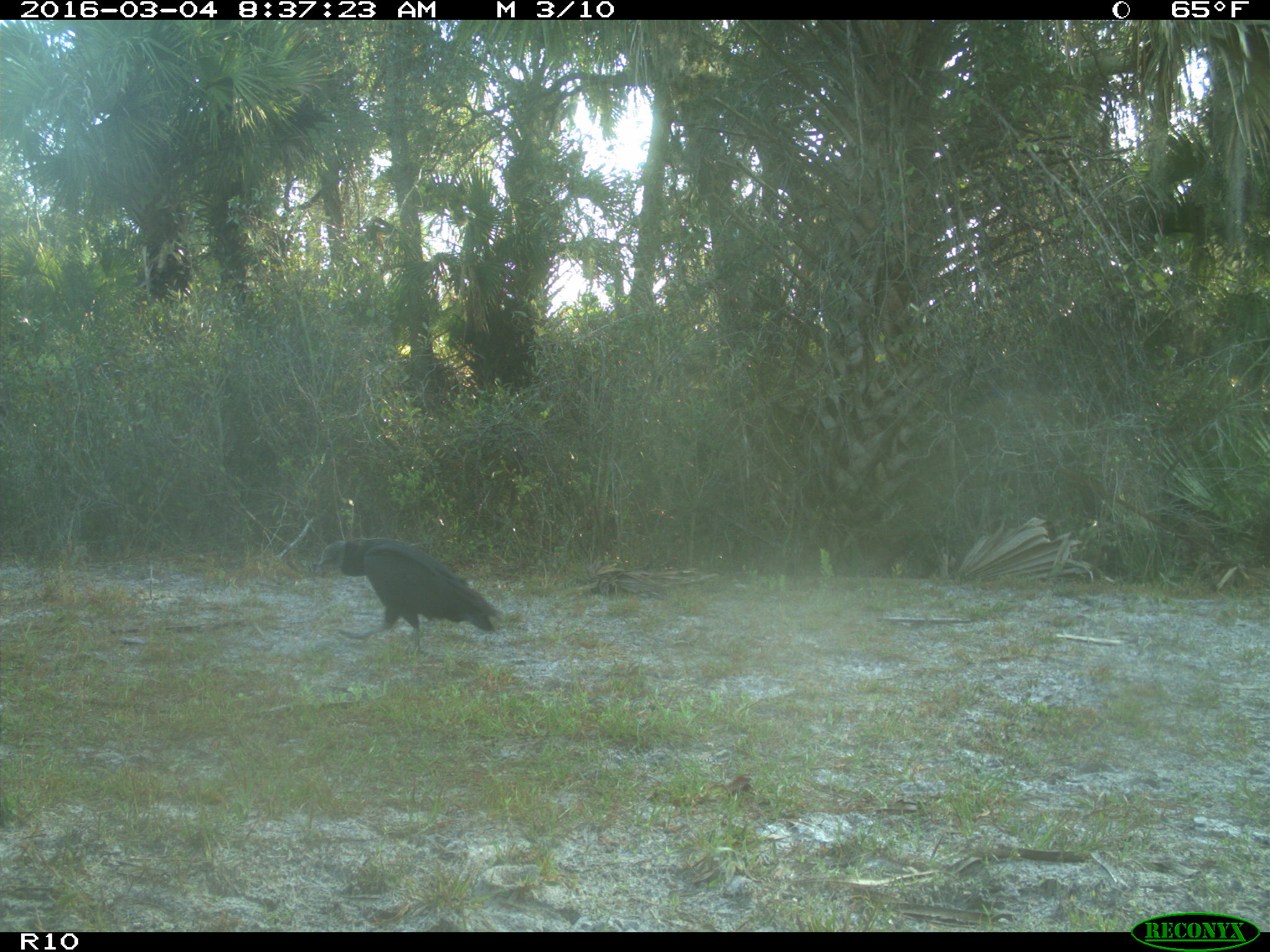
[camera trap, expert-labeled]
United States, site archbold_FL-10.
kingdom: Animalia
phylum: Chordata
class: Aves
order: Accipitriformes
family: Accipitridae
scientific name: Accipitridae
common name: acciptirids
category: unidentified accipitrid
Unidentified accipitrid (acciptirids) (Accipitridae).